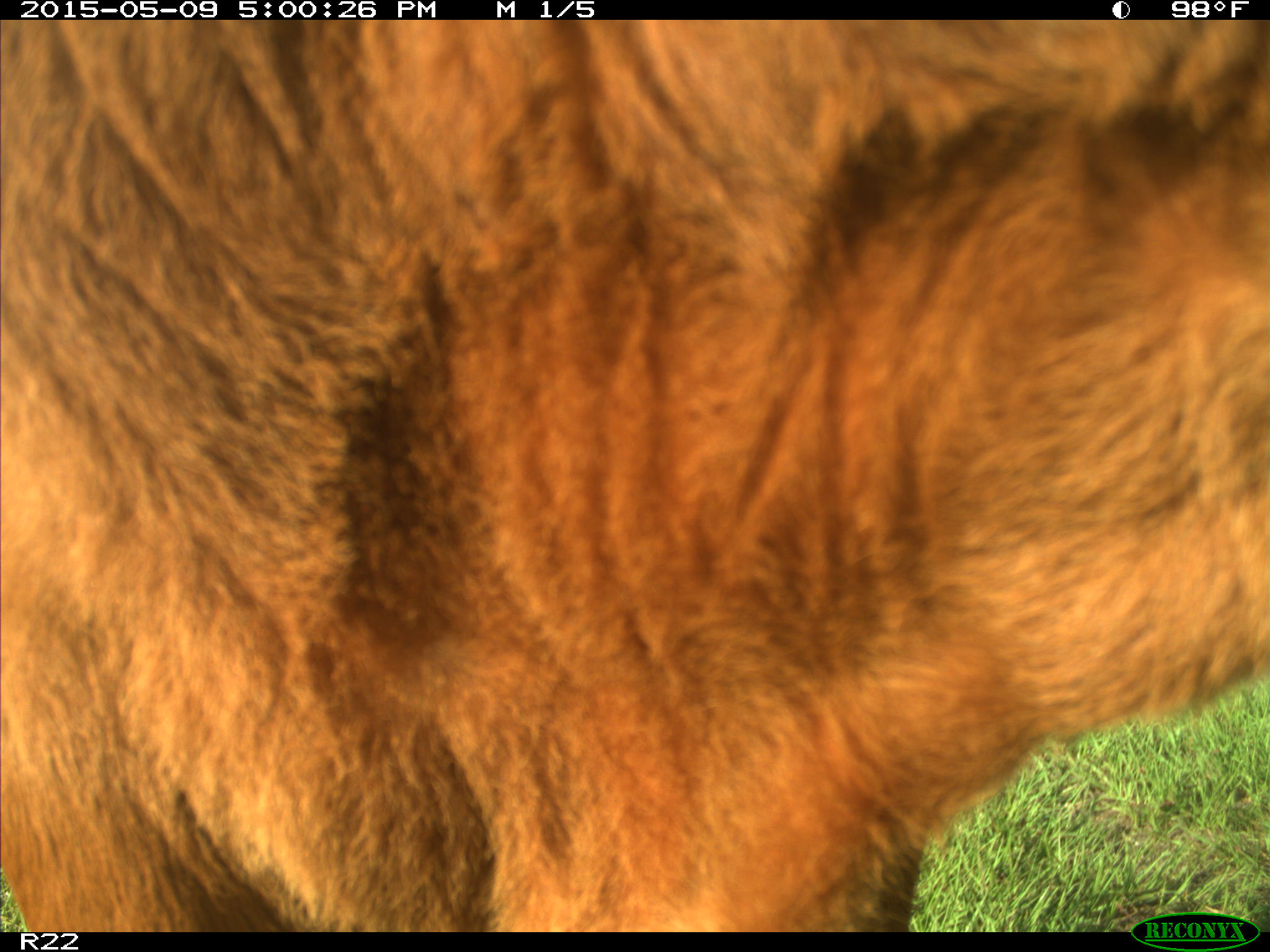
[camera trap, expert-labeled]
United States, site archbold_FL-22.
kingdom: Animalia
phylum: Chordata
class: Mammalia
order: Artiodactyla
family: Bovidae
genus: Bos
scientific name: Bos taurus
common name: domestic cow